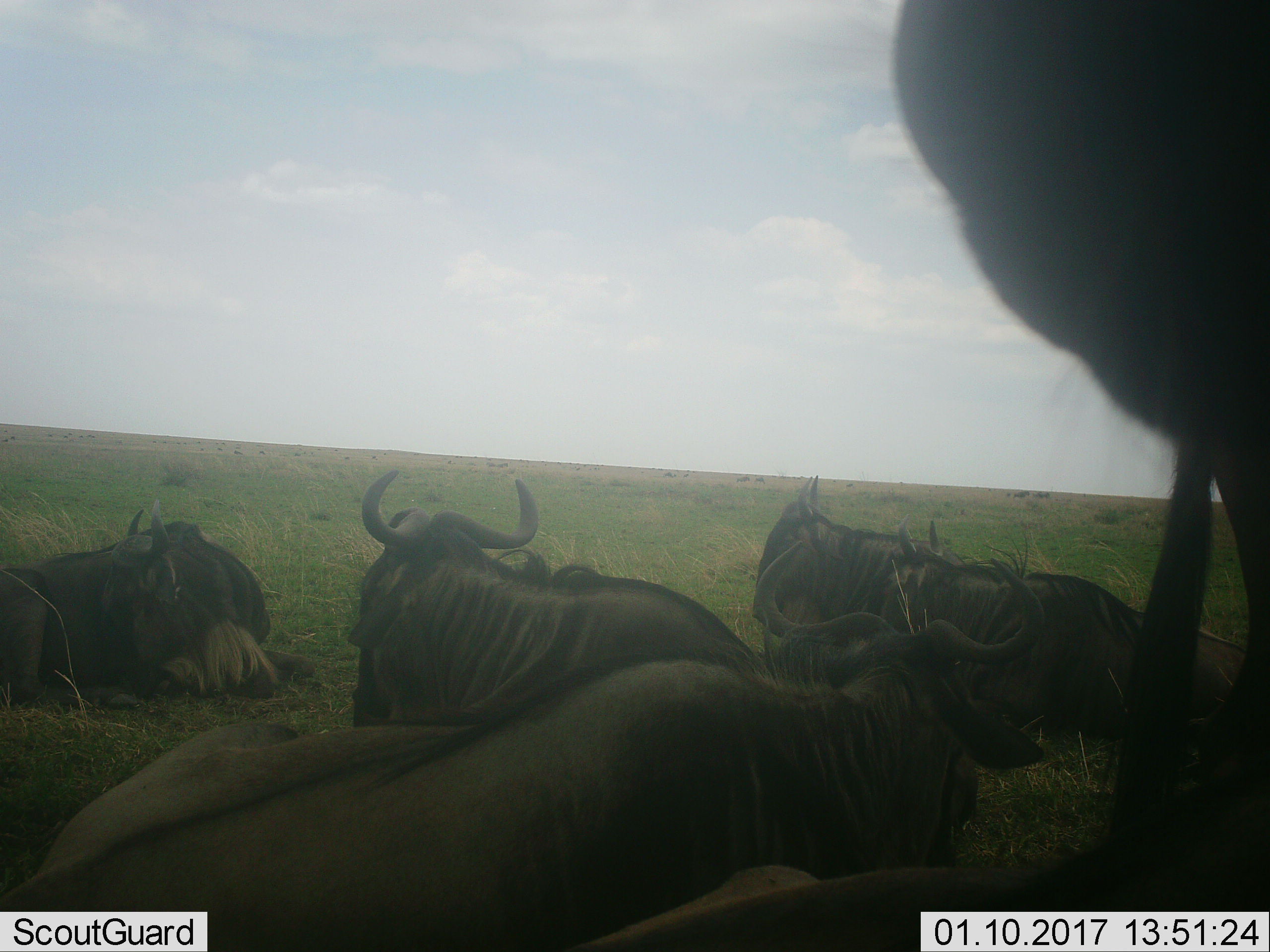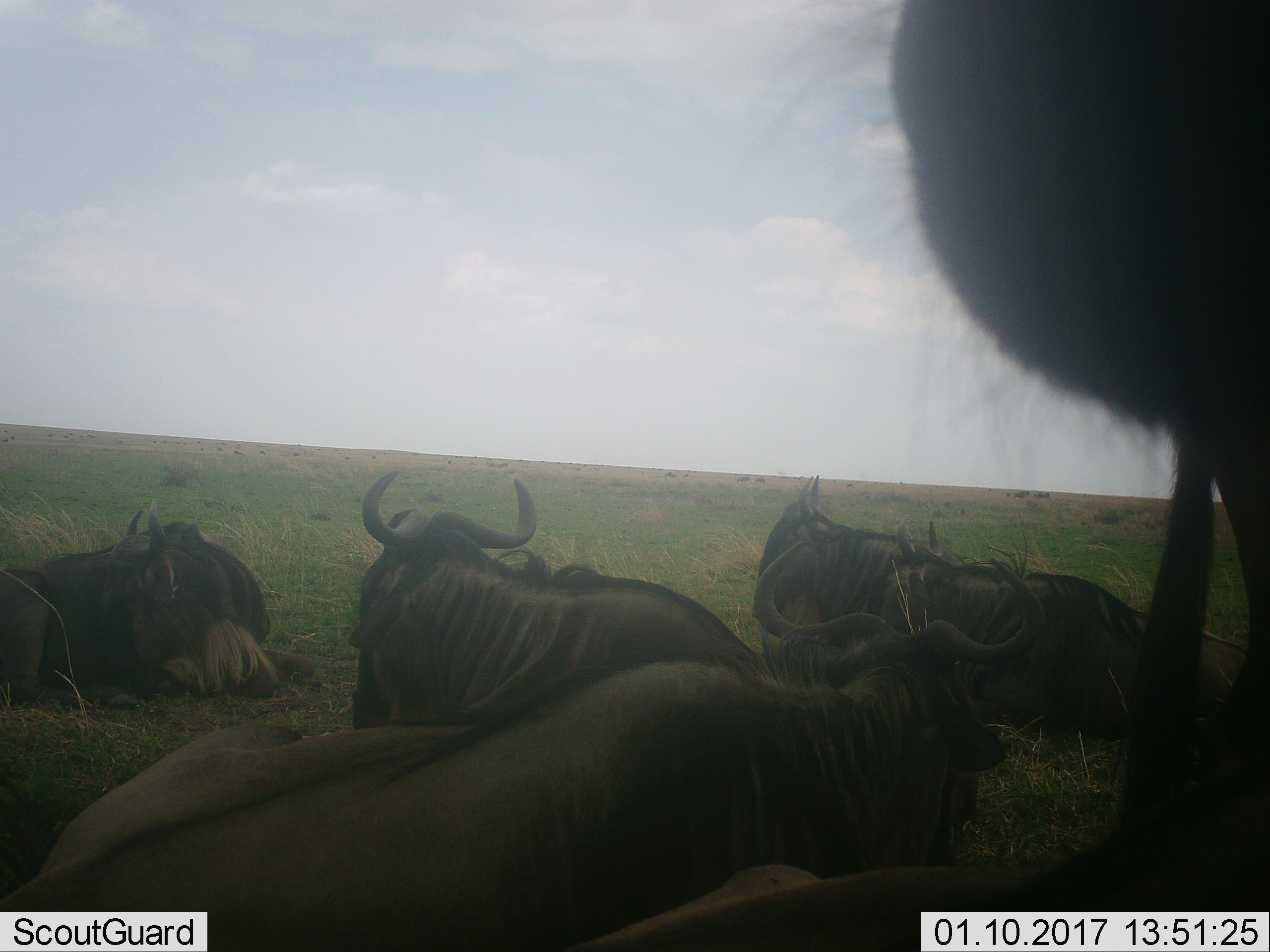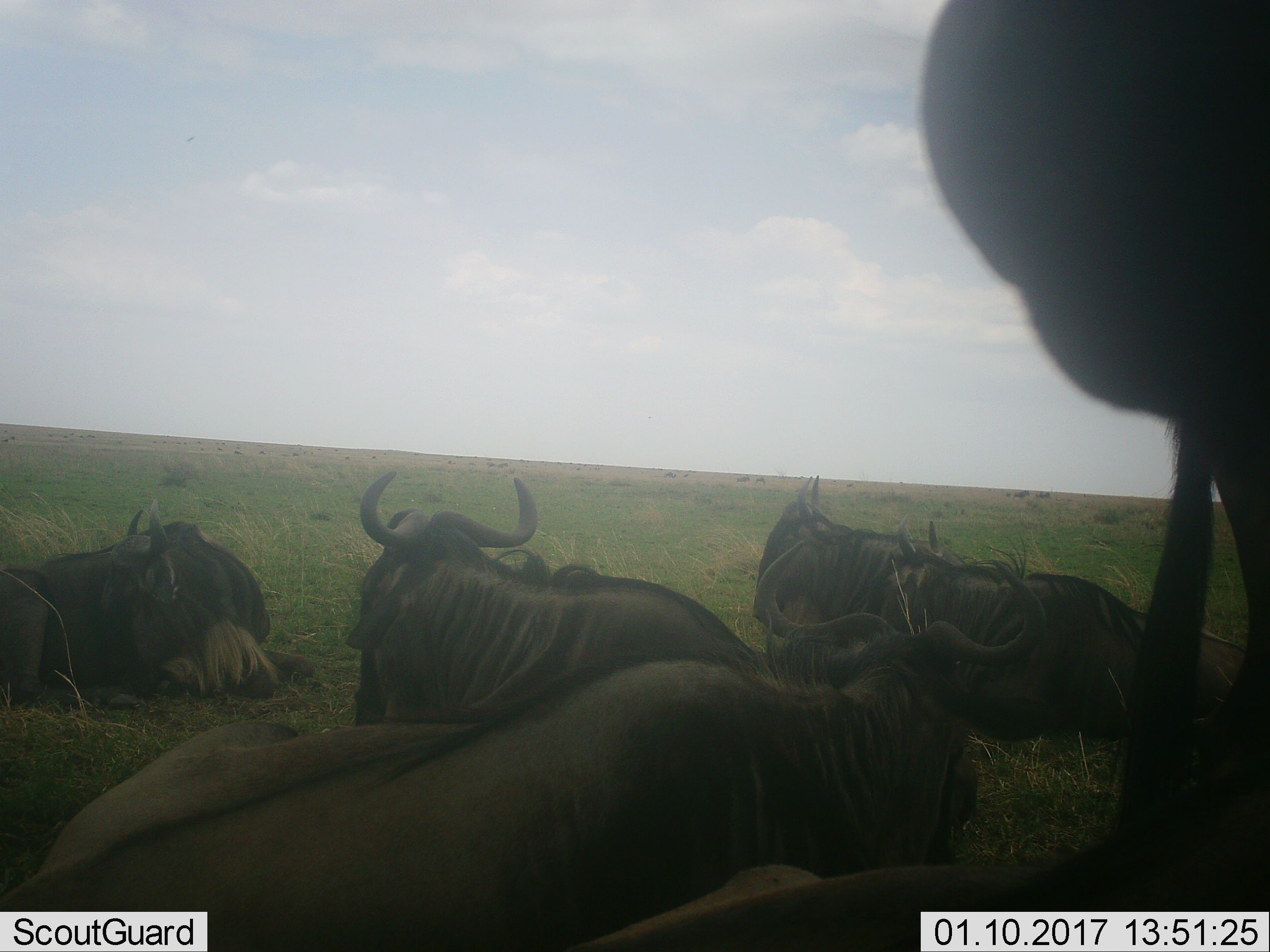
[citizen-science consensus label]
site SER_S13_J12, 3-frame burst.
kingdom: Animalia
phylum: Chordata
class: Mammalia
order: Artiodactyla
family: Bovidae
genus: Connochaetes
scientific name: Connochaetes taurinus taurinus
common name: blue wildebeest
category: wildebeestblue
Wildebeestblue (blue wildebeest) (Connochaetes taurinus taurinus), count 8. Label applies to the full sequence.